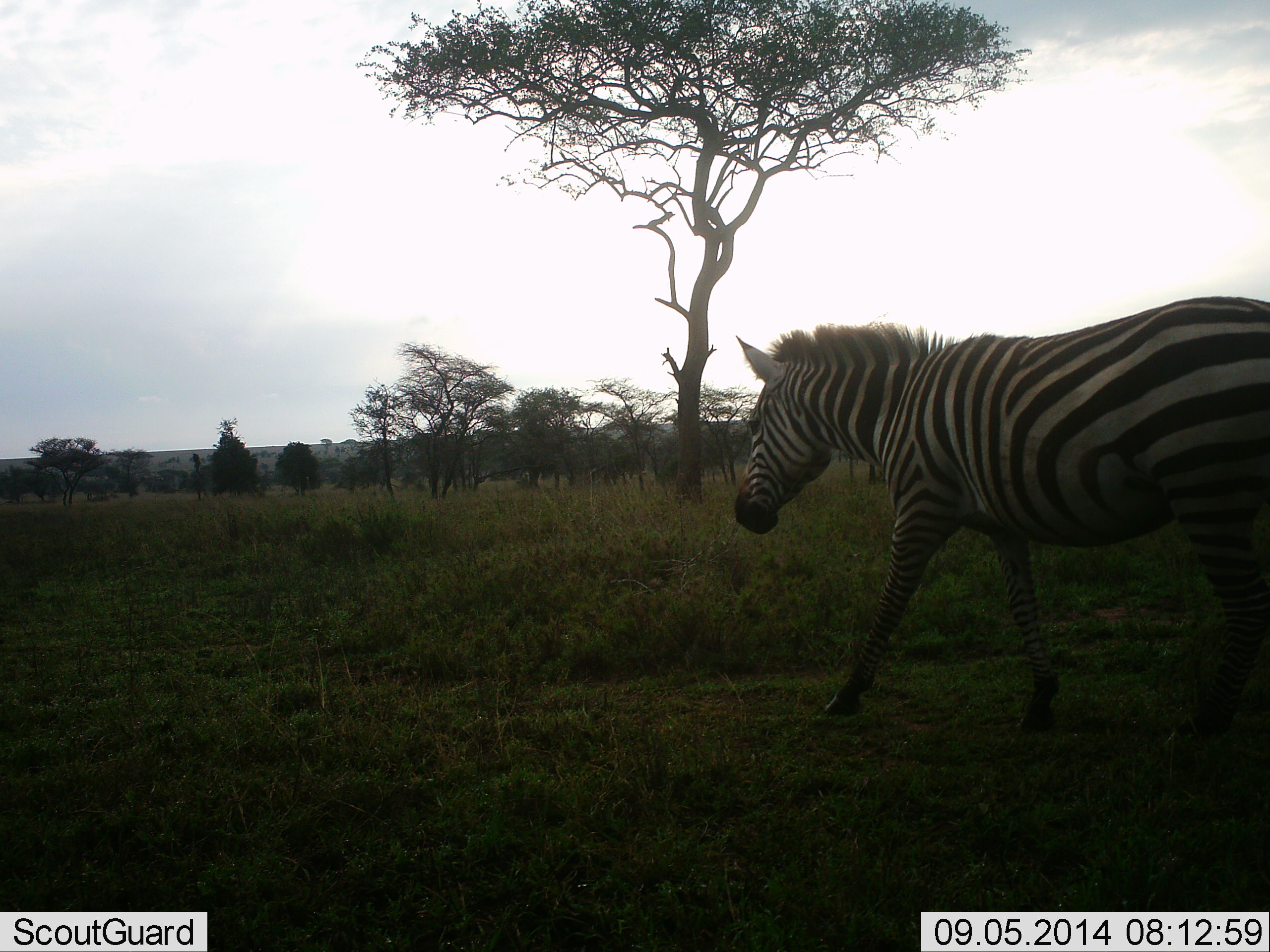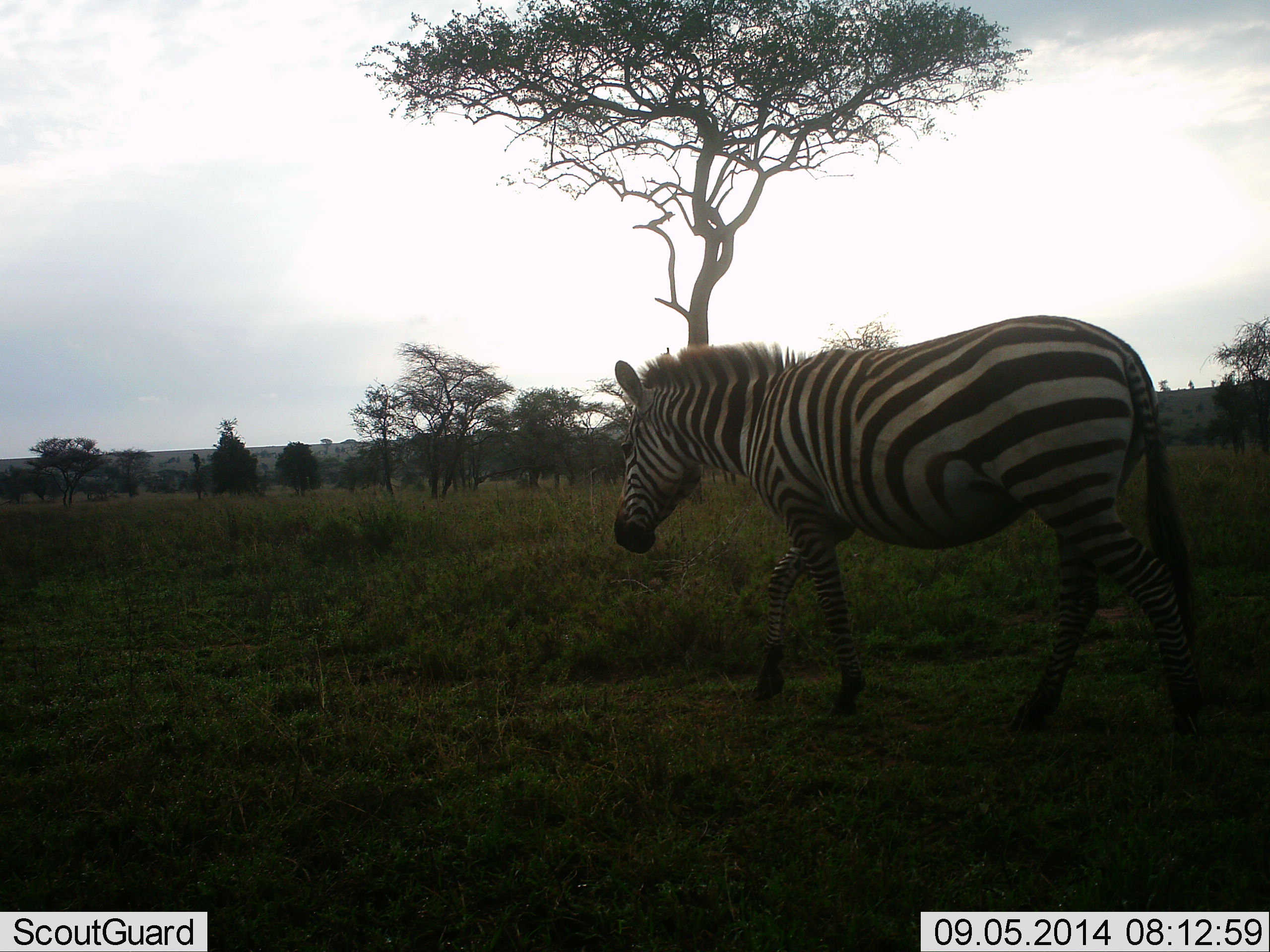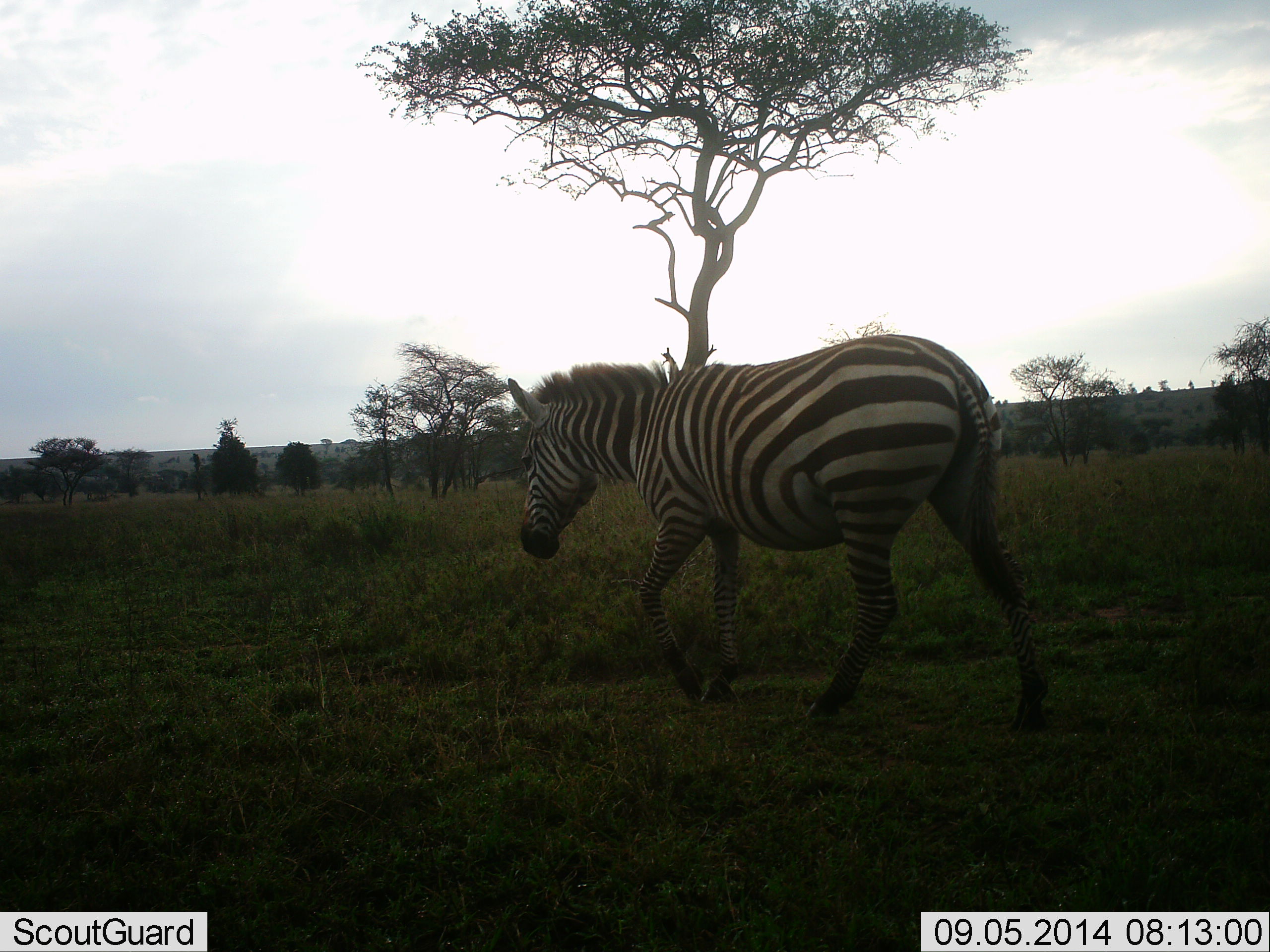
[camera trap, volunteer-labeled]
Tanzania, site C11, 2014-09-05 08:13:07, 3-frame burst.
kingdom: Animalia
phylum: Chordata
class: Mammalia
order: Perissodactyla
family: Equidae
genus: Equus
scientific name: Equus quagga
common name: plains zebra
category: zebra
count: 1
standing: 0%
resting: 0%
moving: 100%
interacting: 0%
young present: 0%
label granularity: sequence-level